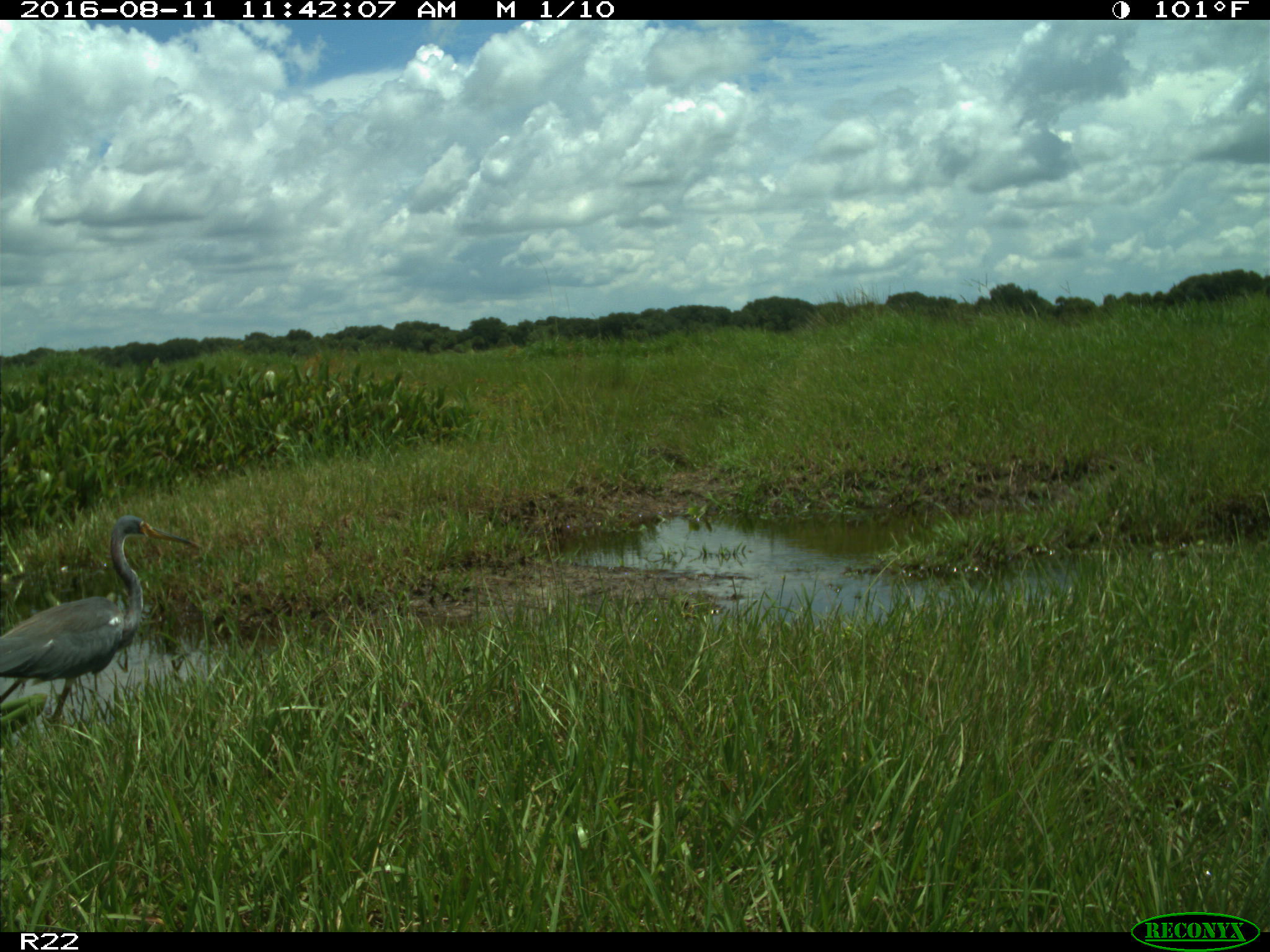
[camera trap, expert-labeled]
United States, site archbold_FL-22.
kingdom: Animalia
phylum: Chordata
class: Aves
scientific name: Aves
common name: birds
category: unidentified bird